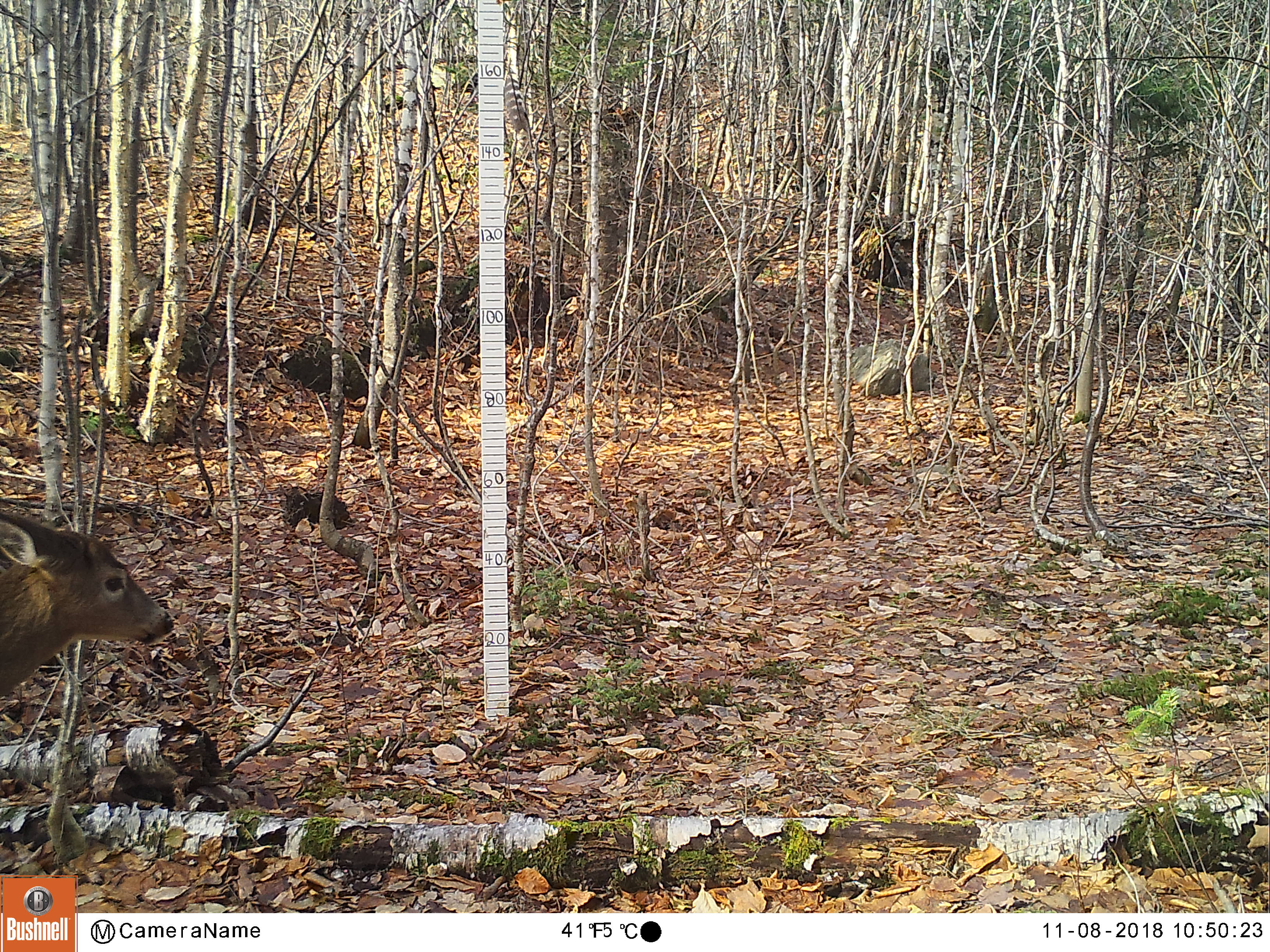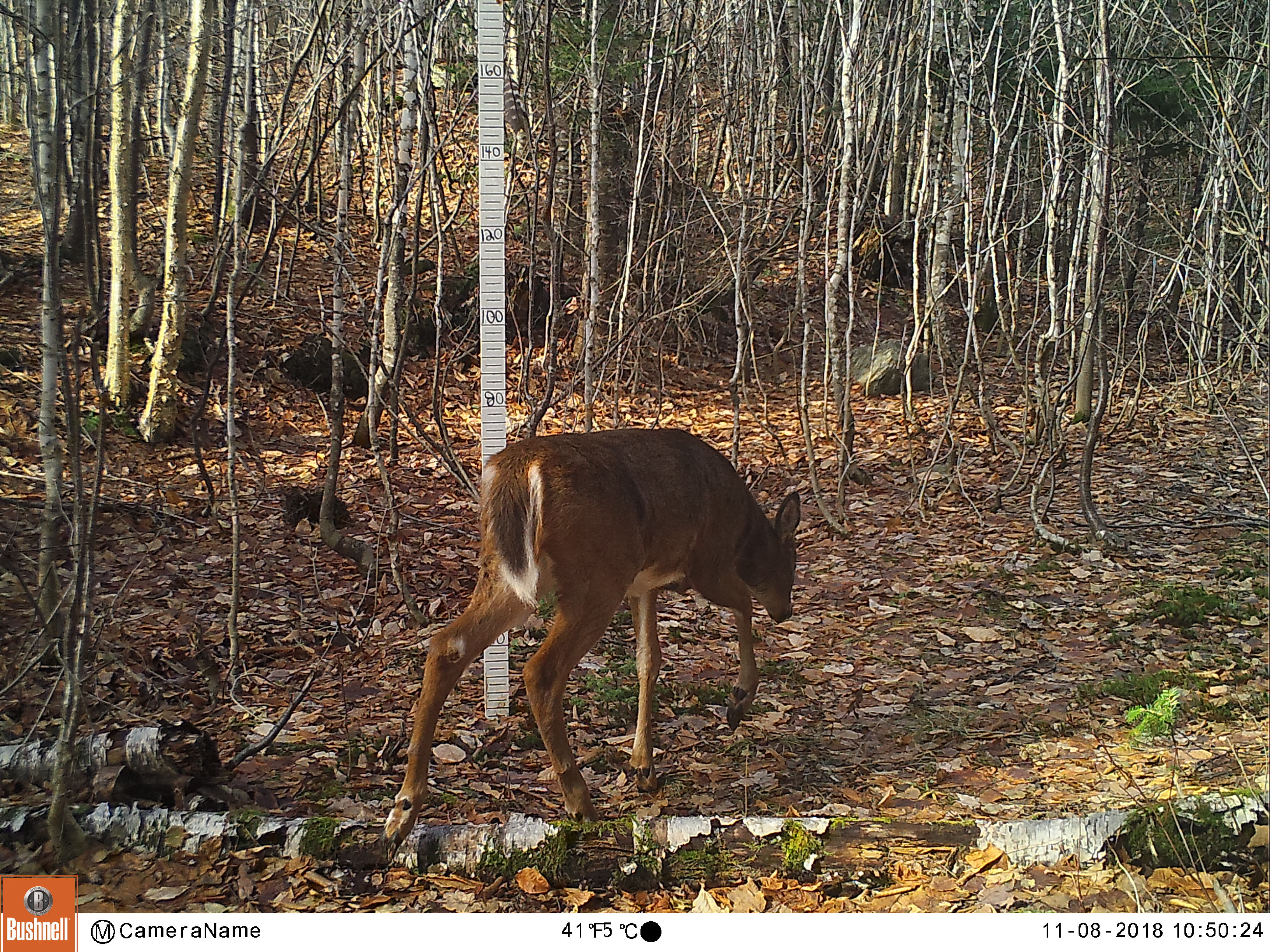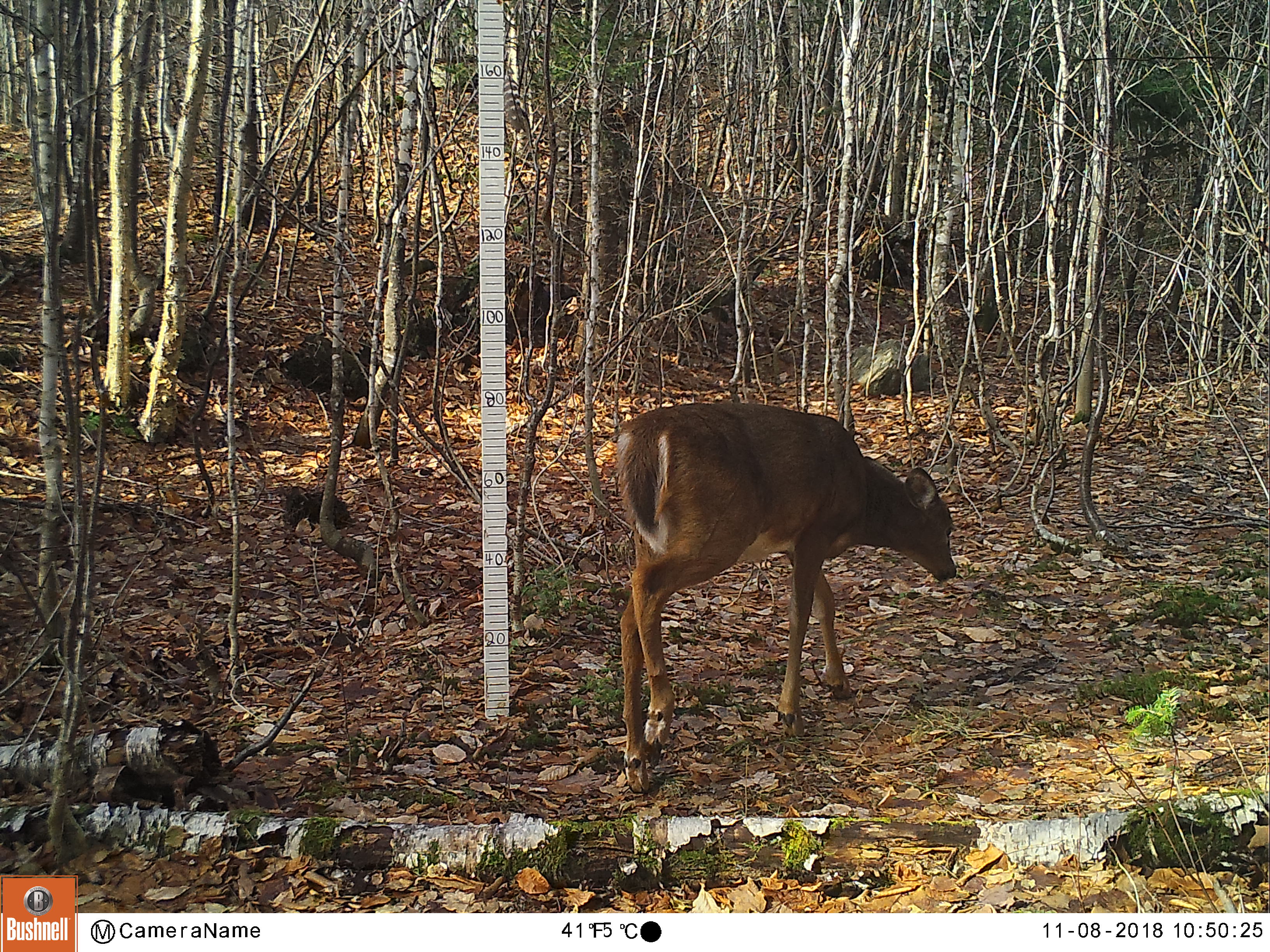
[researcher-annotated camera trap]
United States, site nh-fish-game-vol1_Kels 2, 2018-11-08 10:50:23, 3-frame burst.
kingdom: Animalia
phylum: Chordata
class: Mammalia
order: Artiodactyla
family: Cervidae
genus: Odocoileus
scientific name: Odocoileus virginianus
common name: white-tailed deer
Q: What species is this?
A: White-tailed deer (Odocoileus virginianus).